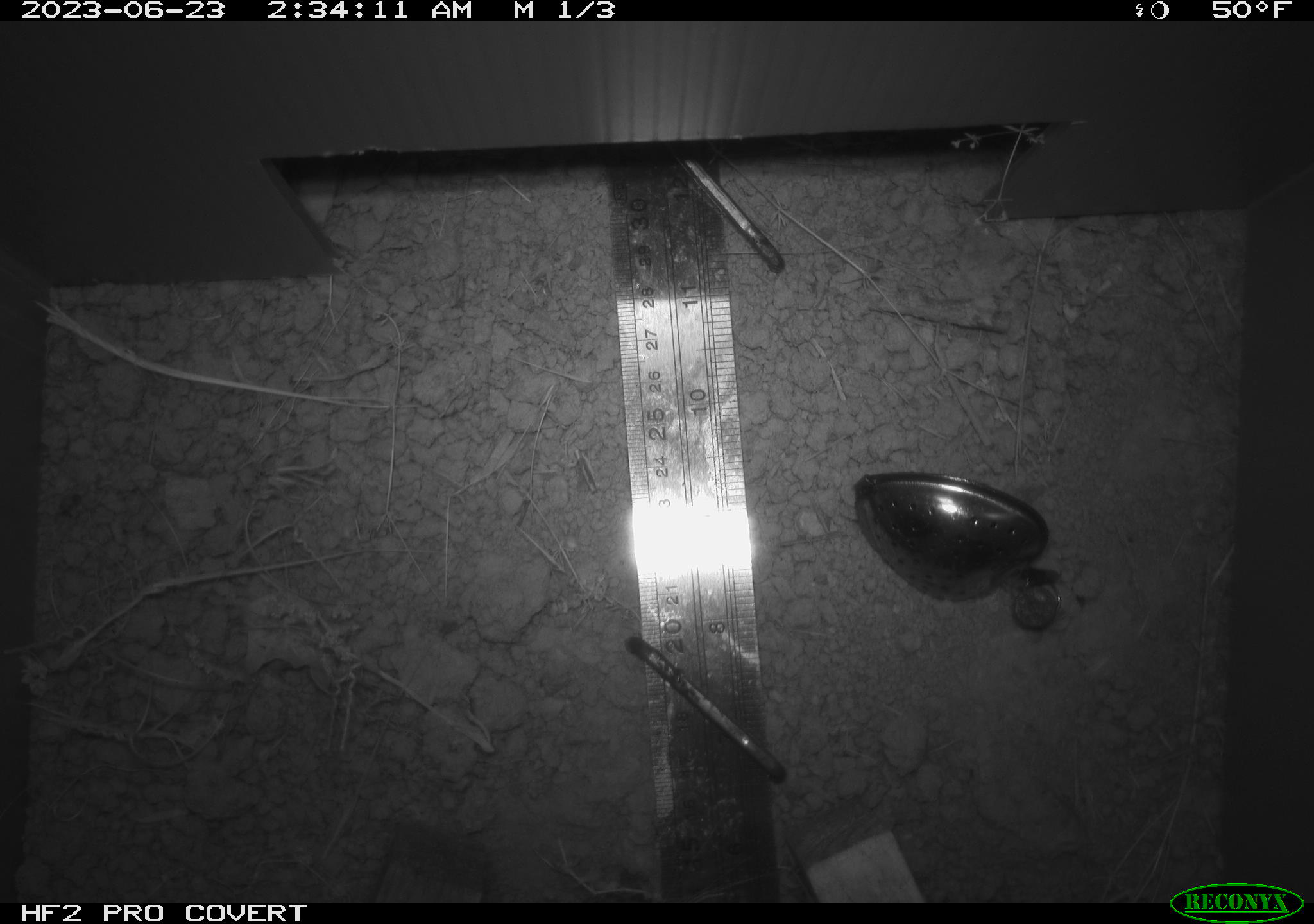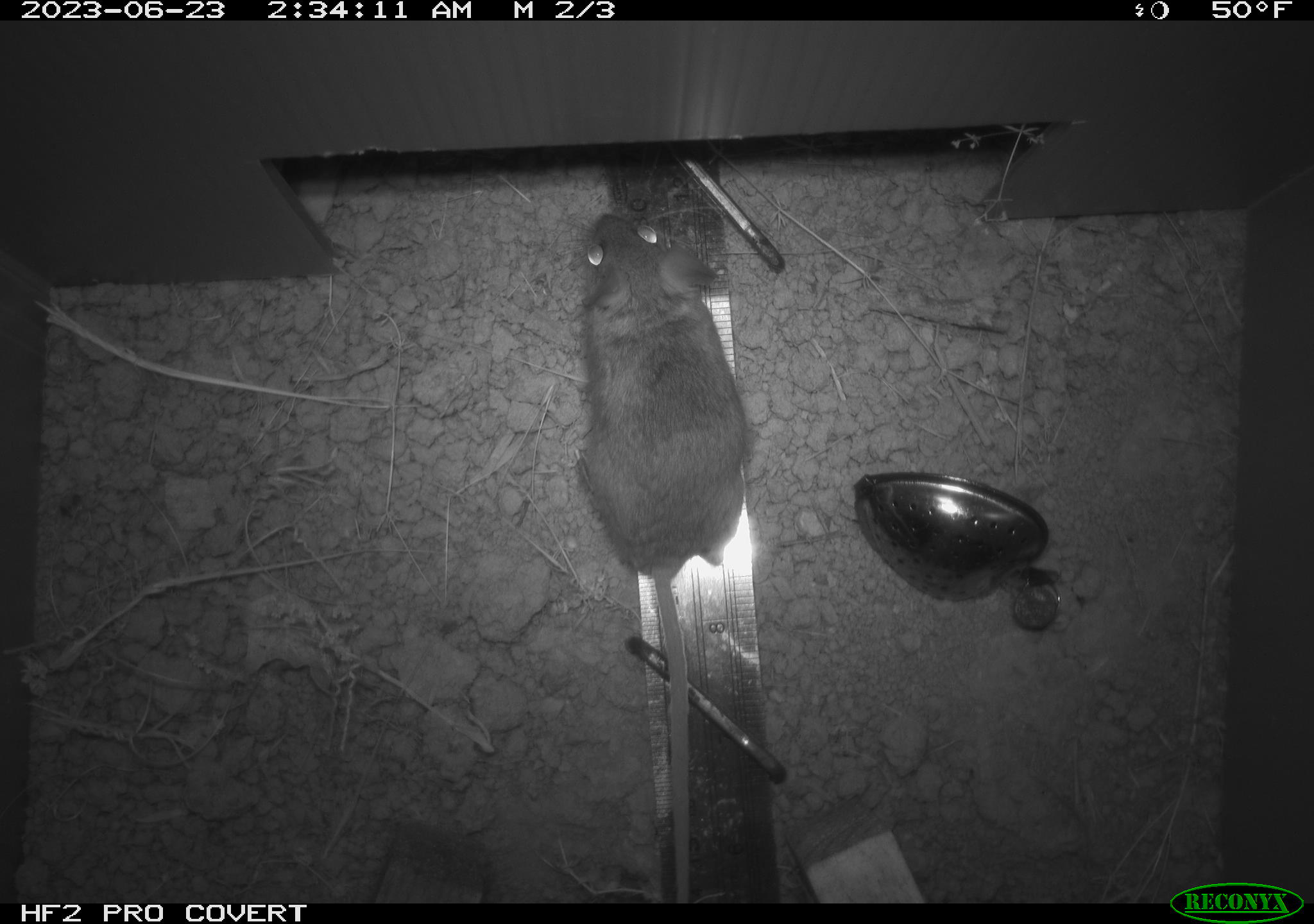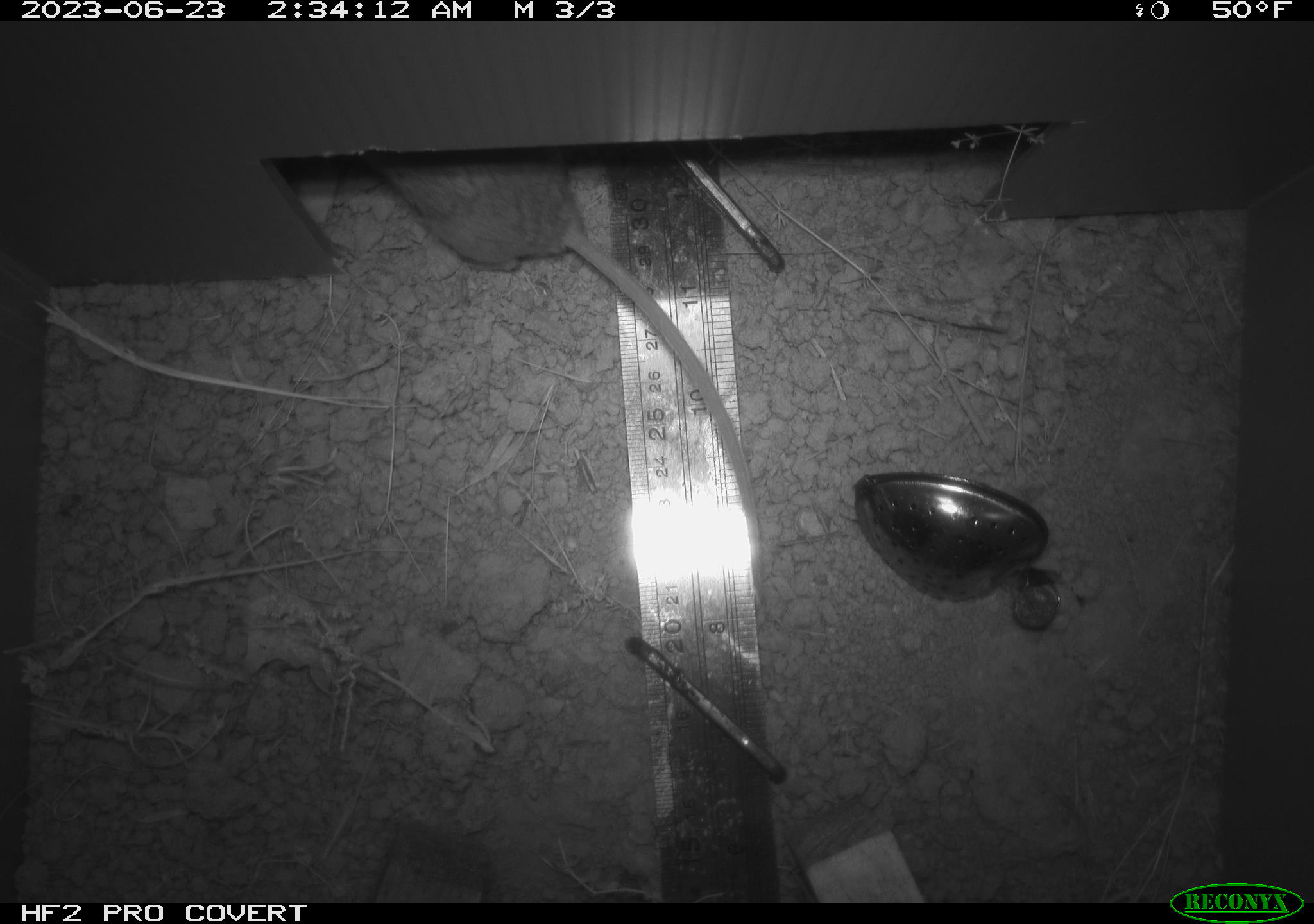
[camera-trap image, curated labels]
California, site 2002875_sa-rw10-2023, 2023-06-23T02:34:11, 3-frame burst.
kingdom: Animalia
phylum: Chordata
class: Mammalia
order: Rodentia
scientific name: Rodentia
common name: rodent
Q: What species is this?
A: Rodent (Rodentia).